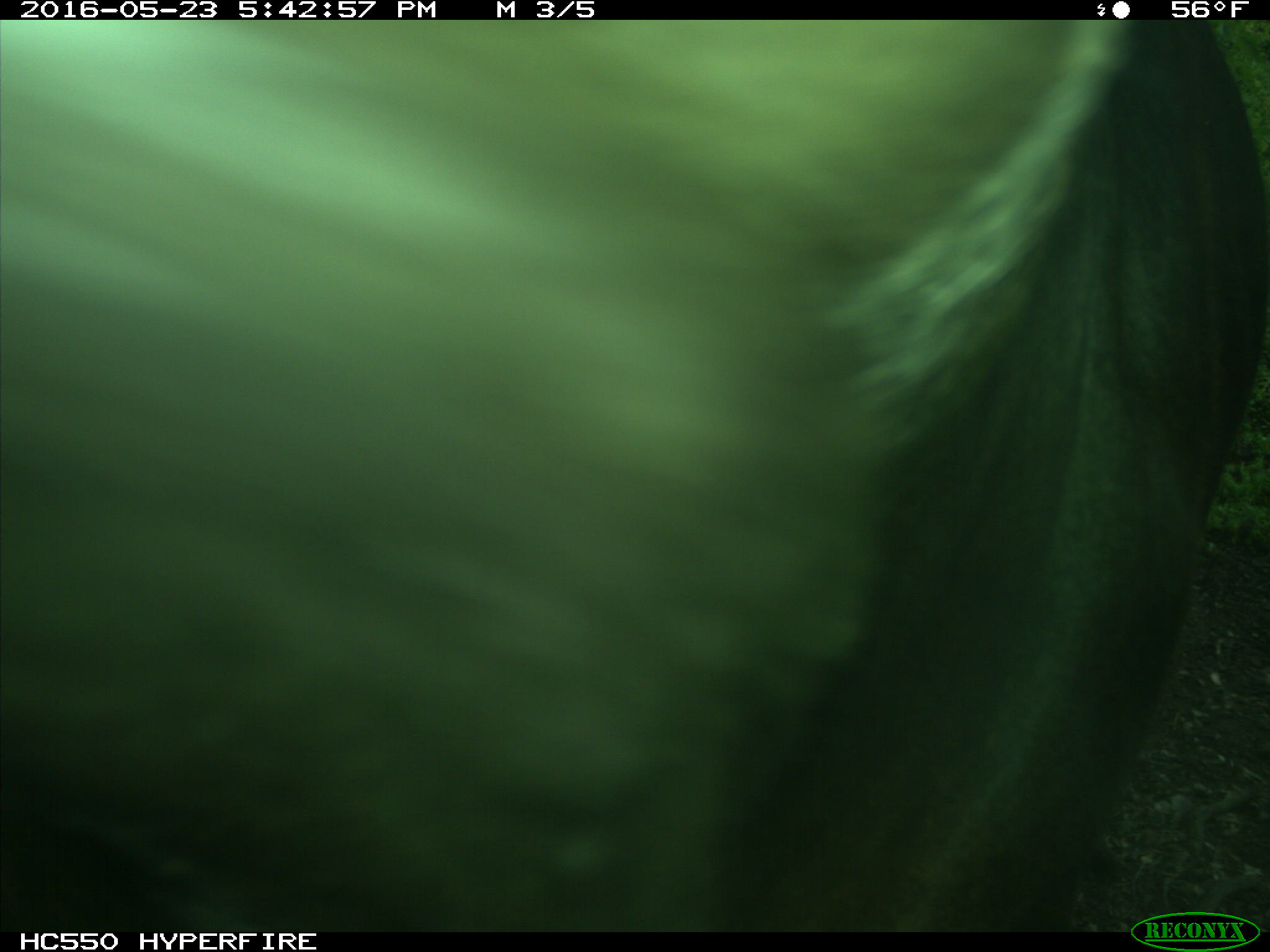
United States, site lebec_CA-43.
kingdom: Animalia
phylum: Chordata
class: Mammalia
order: Artiodactyla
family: Bovidae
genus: Bos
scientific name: Bos taurus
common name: domestic cow